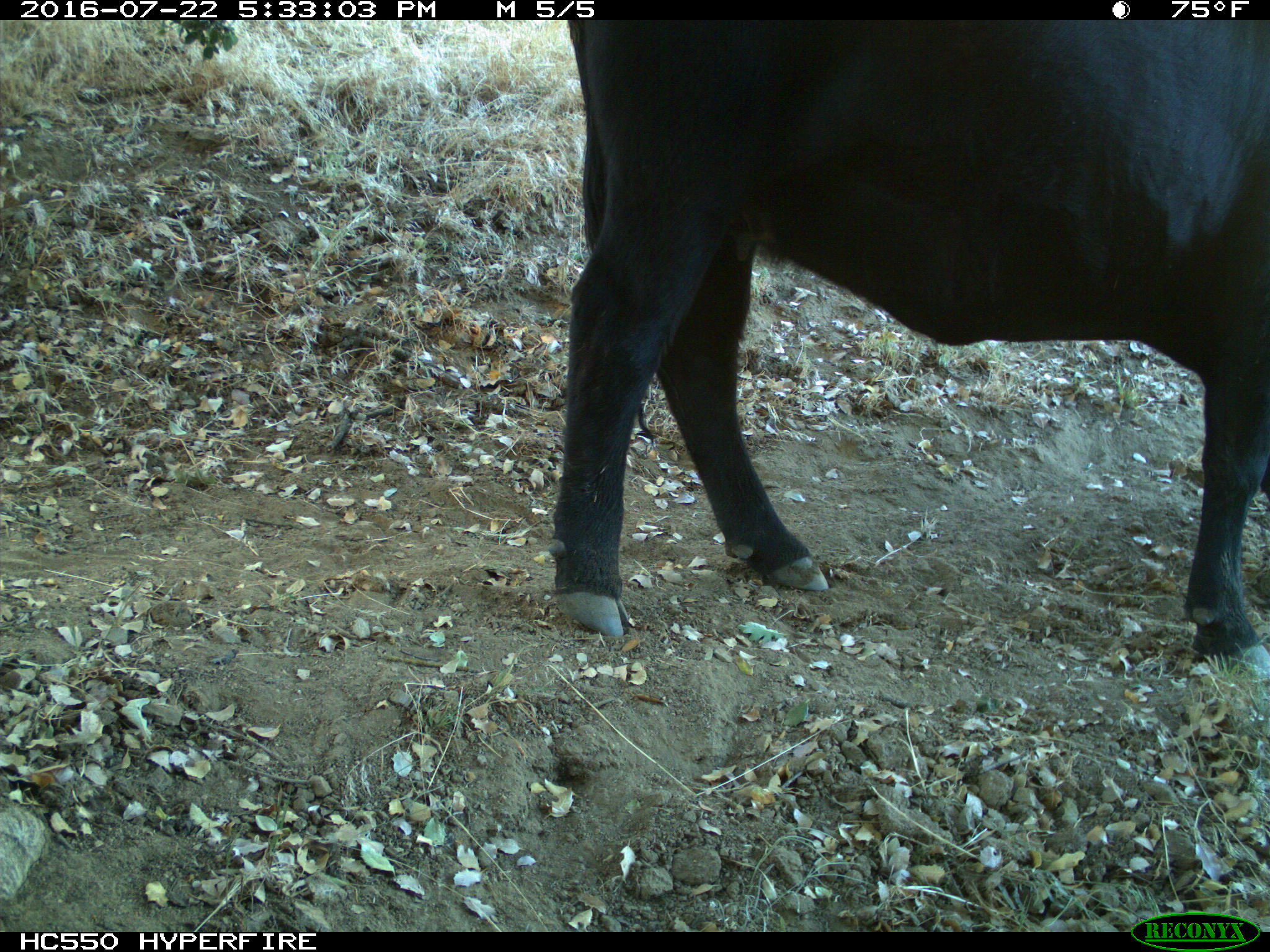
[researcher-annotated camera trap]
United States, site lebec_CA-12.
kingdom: Animalia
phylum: Chordata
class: Mammalia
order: Artiodactyla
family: Bovidae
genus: Bos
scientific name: Bos taurus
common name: domestic cow